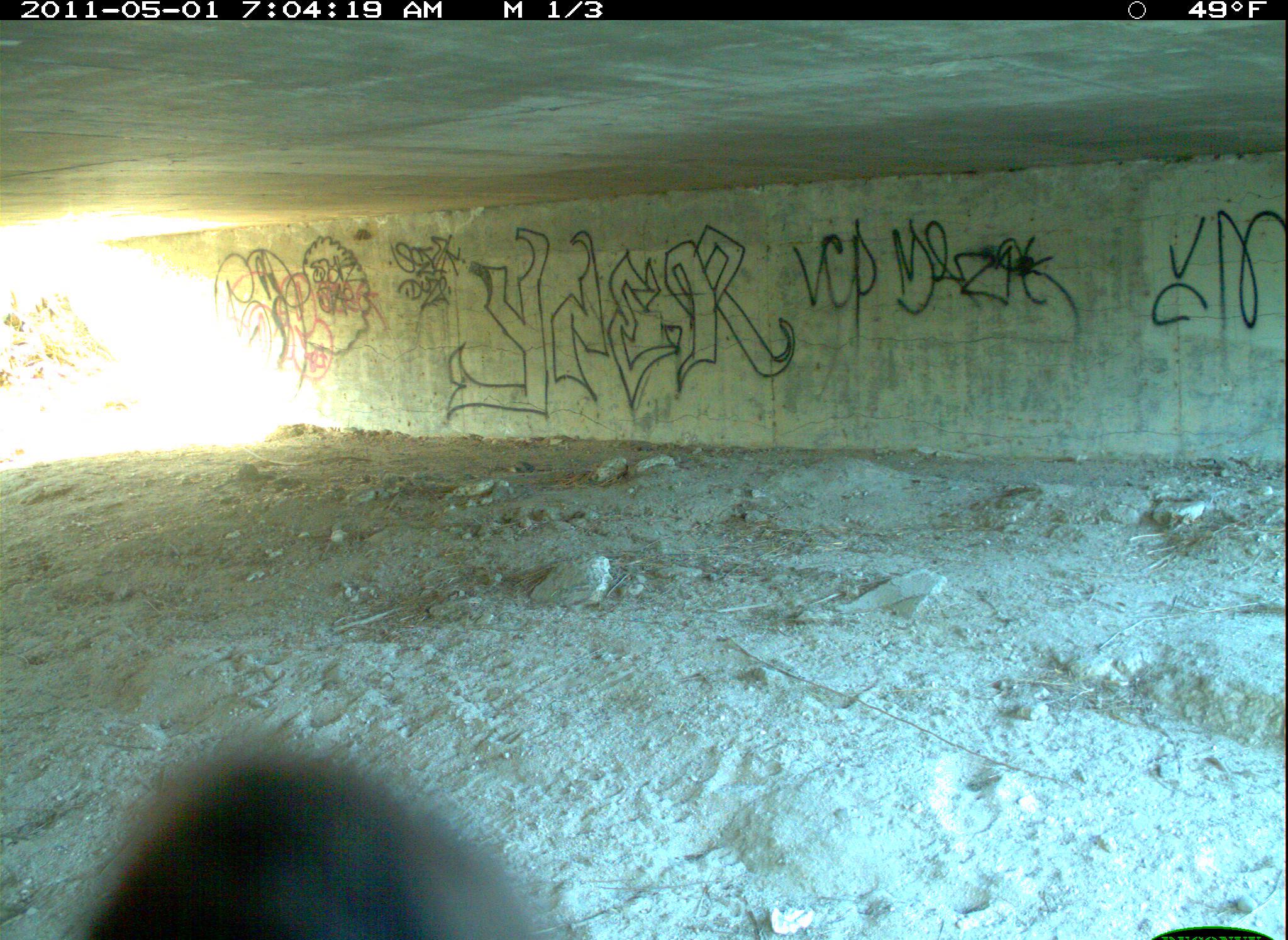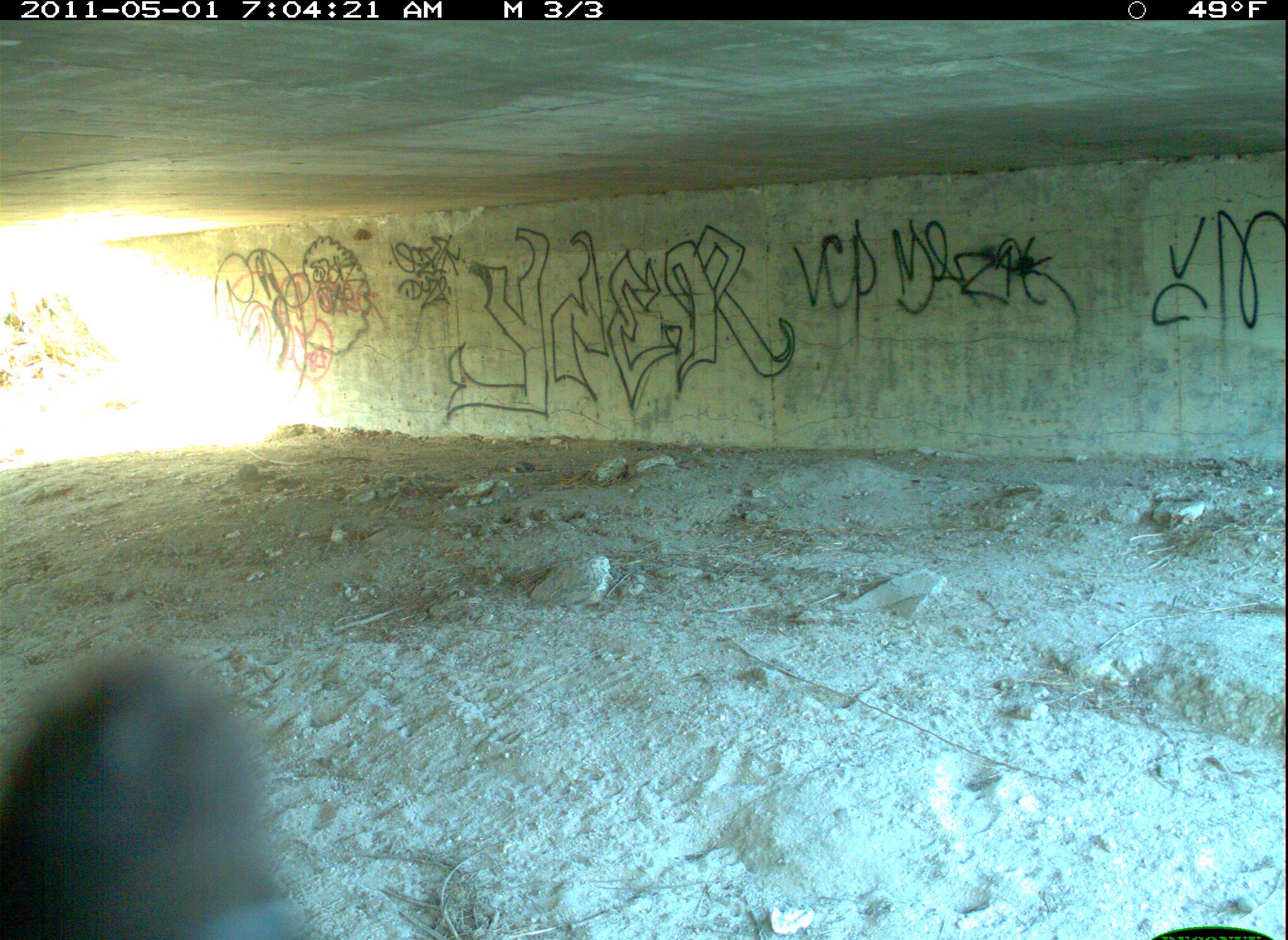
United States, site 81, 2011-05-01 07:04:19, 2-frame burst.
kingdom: Animalia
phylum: Chordata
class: Aves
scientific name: Aves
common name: bird